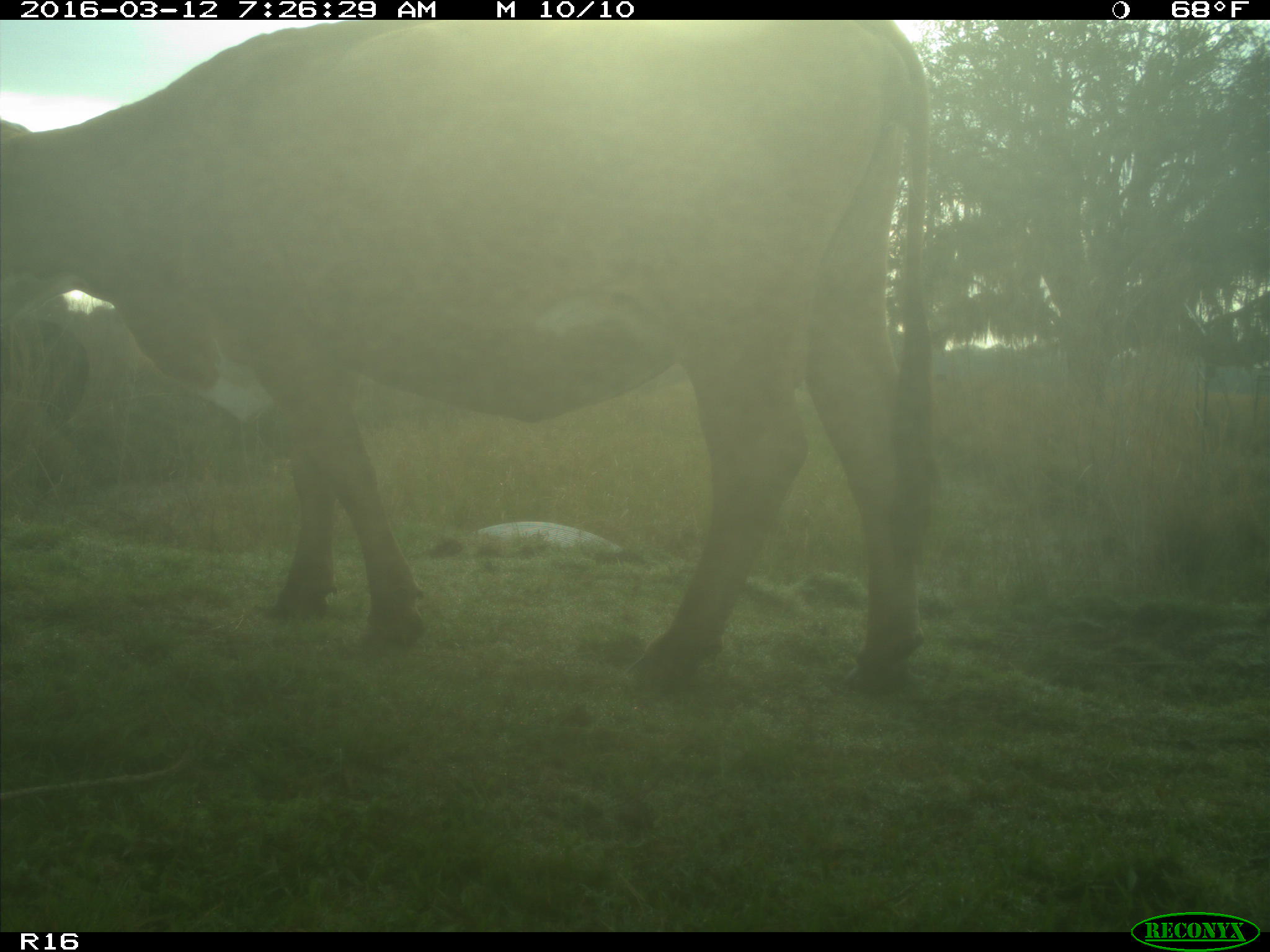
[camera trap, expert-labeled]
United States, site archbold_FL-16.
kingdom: Animalia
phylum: Chordata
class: Mammalia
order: Artiodactyla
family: Bovidae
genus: Bos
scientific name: Bos taurus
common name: domestic cow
Bos taurus (domestic cow).